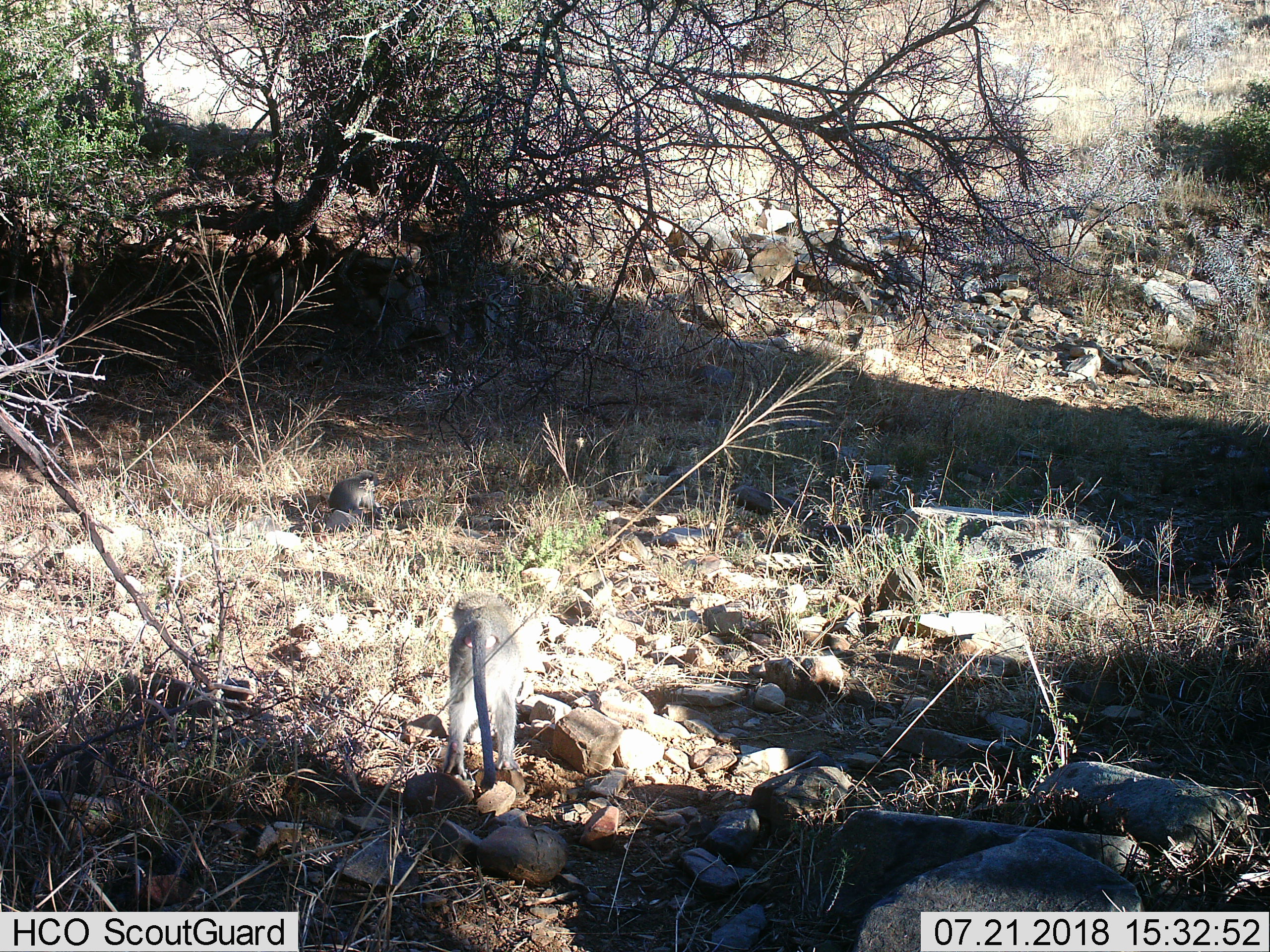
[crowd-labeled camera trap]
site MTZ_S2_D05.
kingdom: Animalia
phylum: Chordata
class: Mammalia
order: Primates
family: Cercopithecidae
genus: Chlorocebus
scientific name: Chlorocebus pygerythrus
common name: vervet monkey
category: monkeyvervet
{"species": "monkeyvervet (vervet monkey) (Chlorocebus pygerythrus)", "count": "2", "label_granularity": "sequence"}